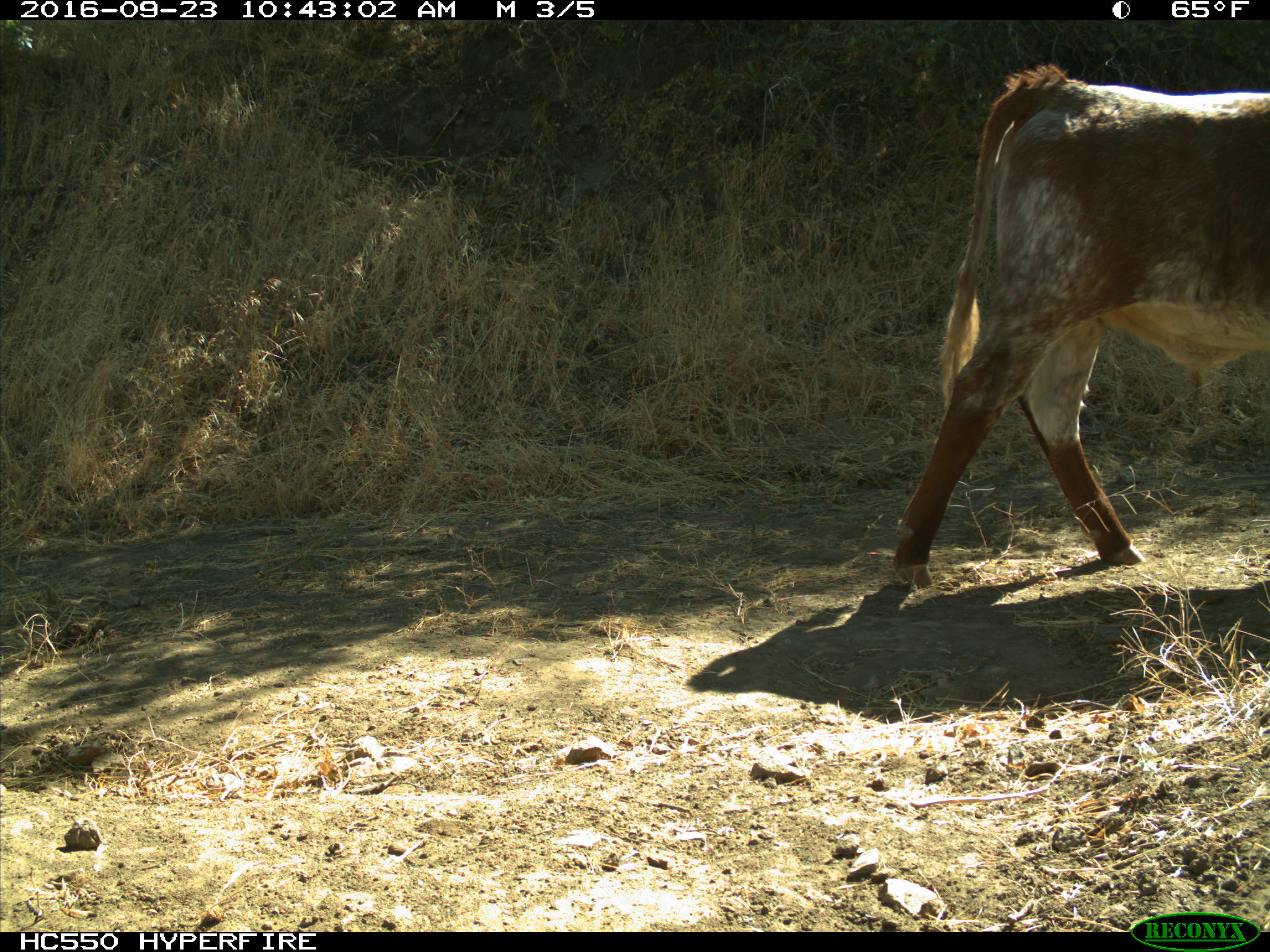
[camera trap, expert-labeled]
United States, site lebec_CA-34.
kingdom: Animalia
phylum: Chordata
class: Mammalia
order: Artiodactyla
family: Bovidae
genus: Bos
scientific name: Bos taurus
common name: domestic cow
Bos taurus (domestic cow).